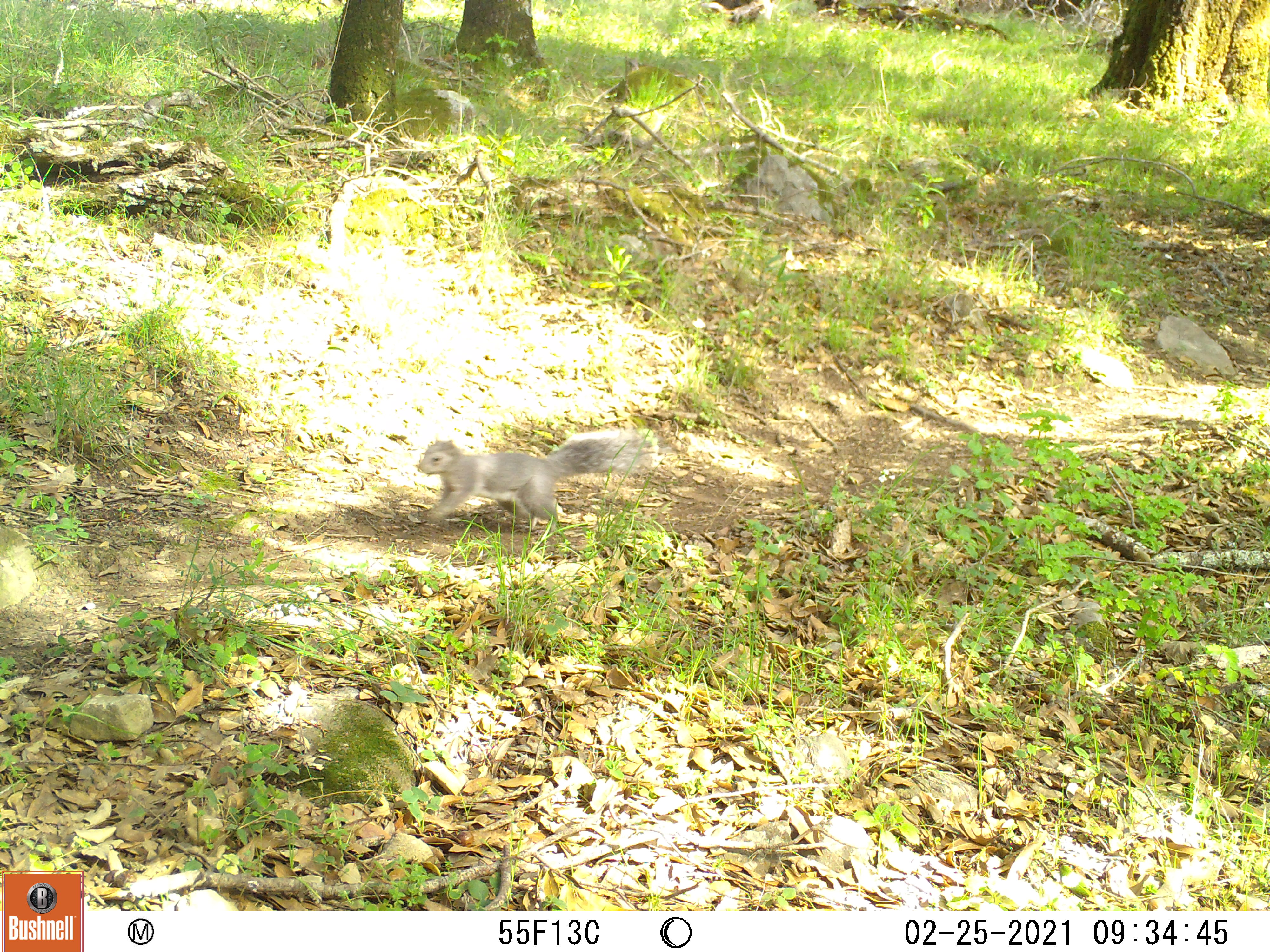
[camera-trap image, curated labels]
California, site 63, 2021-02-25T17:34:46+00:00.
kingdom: Animalia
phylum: Chordata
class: Mammalia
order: Rodentia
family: Sciuridae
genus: Sciurus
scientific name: Sciurus griseus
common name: western gray squirrel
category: western grey squirrel